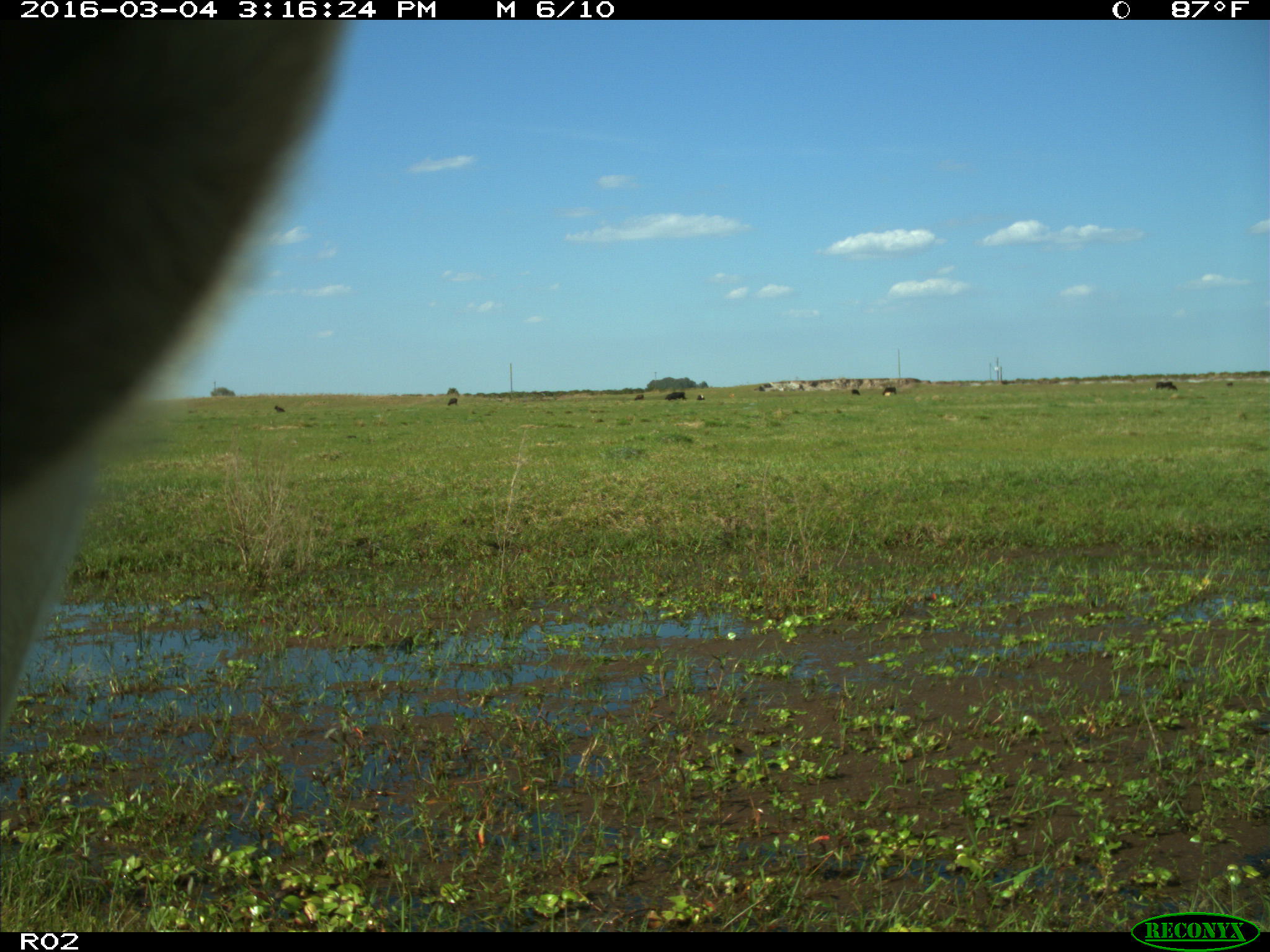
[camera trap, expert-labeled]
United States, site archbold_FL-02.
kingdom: Animalia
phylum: Chordata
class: Mammalia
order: Artiodactyla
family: Bovidae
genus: Bos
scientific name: Bos taurus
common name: domestic cow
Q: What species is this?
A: Bos taurus (domestic cow).